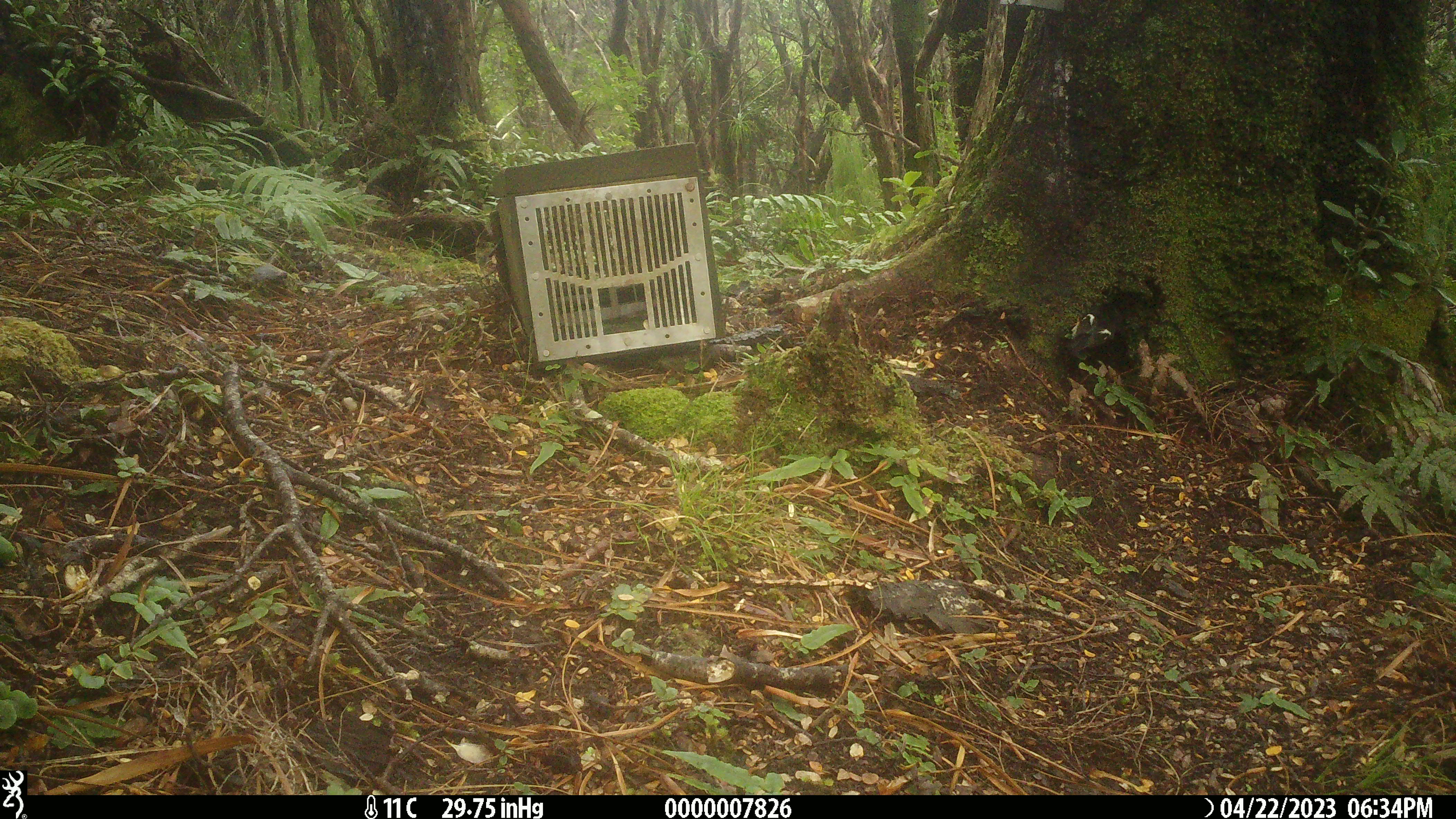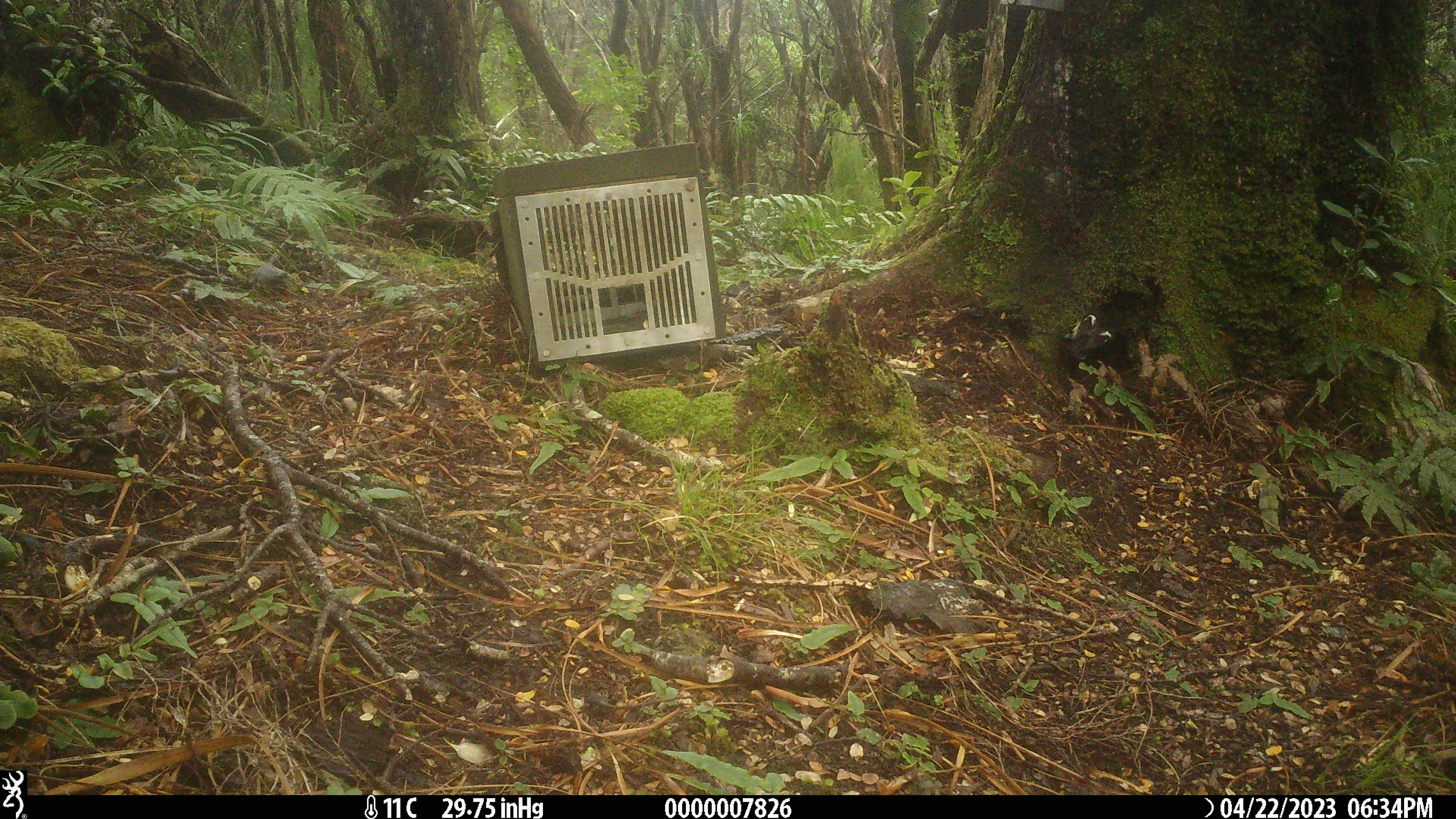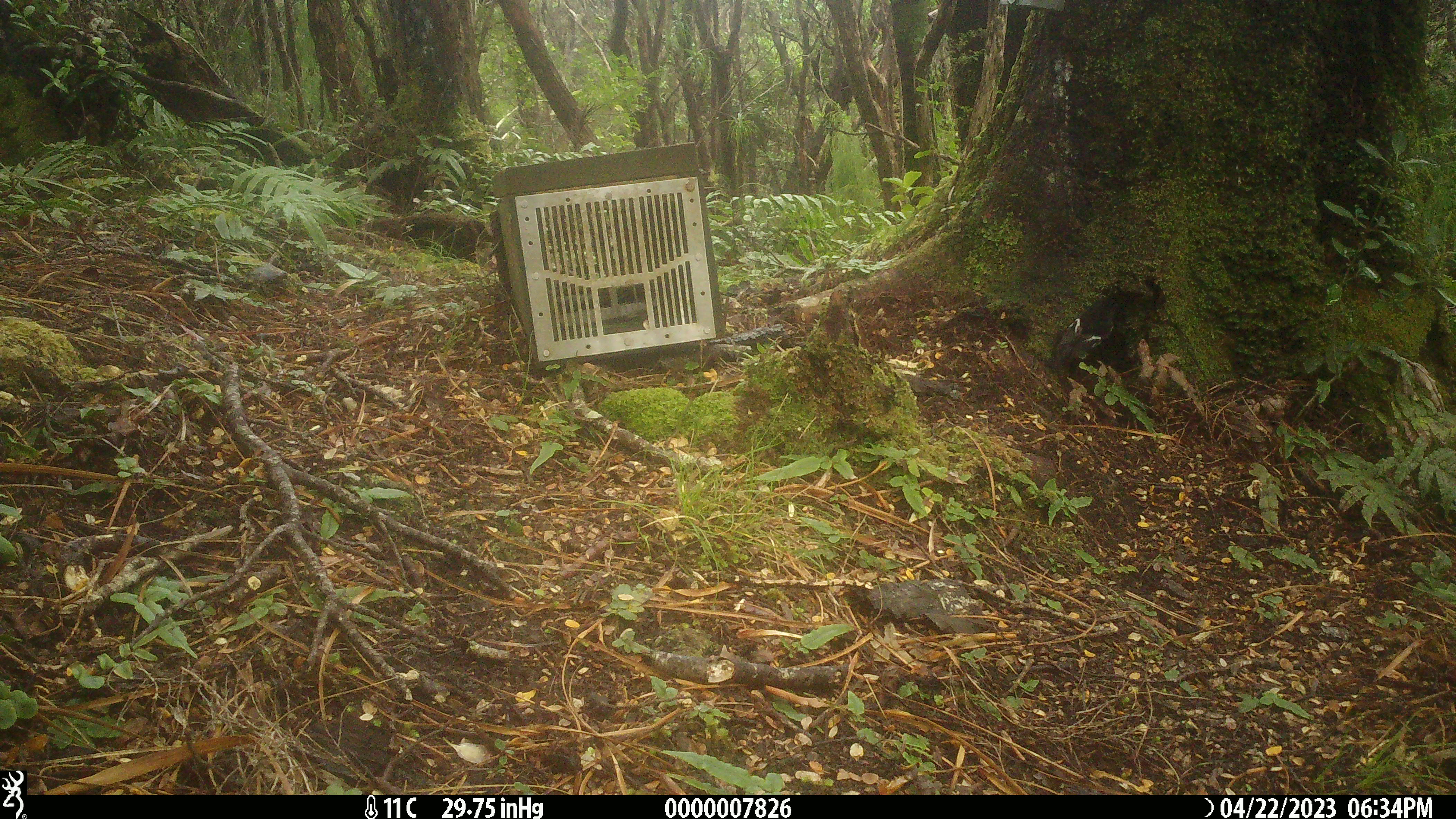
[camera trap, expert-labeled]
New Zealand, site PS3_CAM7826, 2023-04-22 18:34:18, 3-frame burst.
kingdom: Animalia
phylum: Chordata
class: Aves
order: Passeriformes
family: Petroicidae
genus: Petroica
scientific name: Petroica macrocephala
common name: tomtit